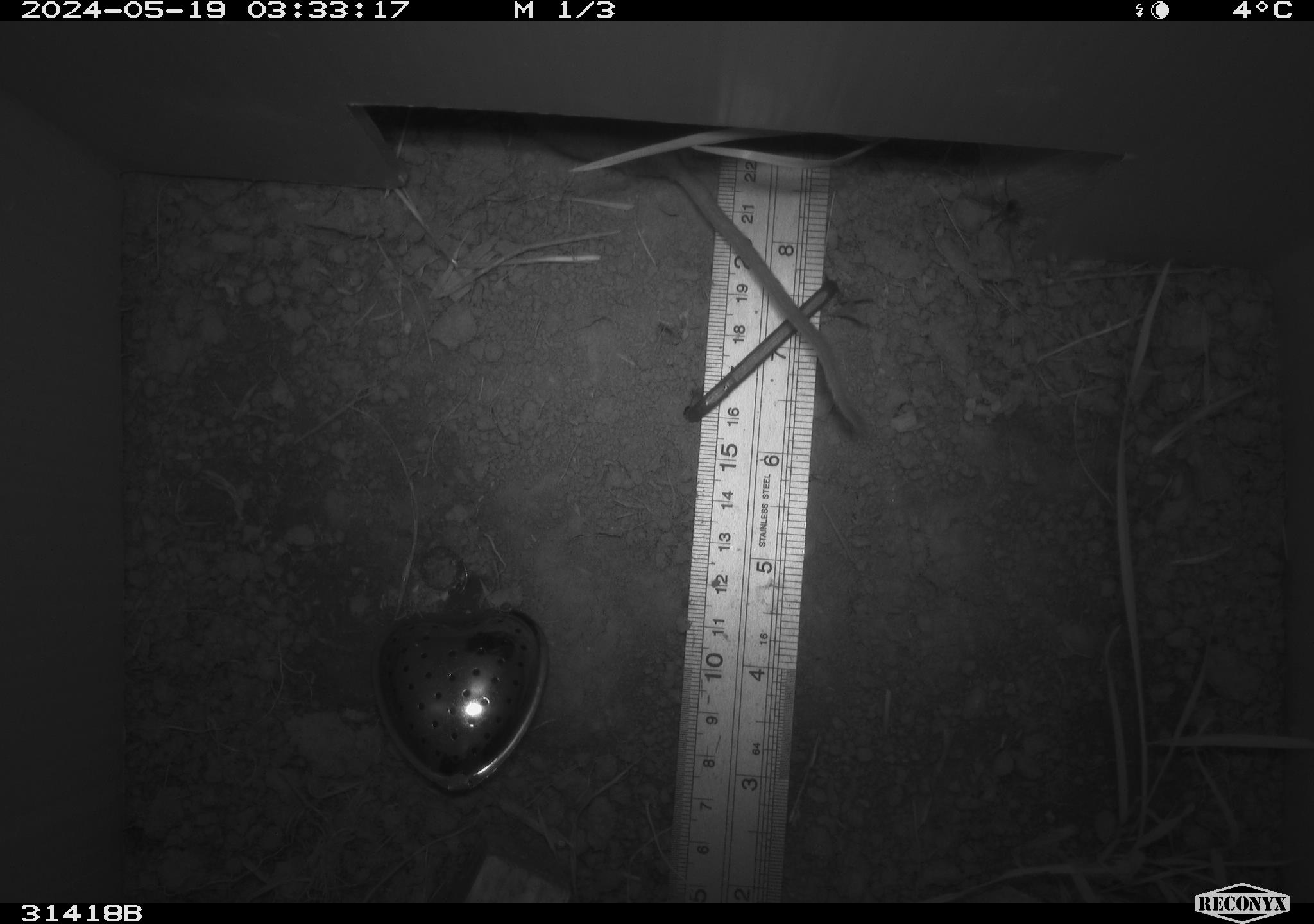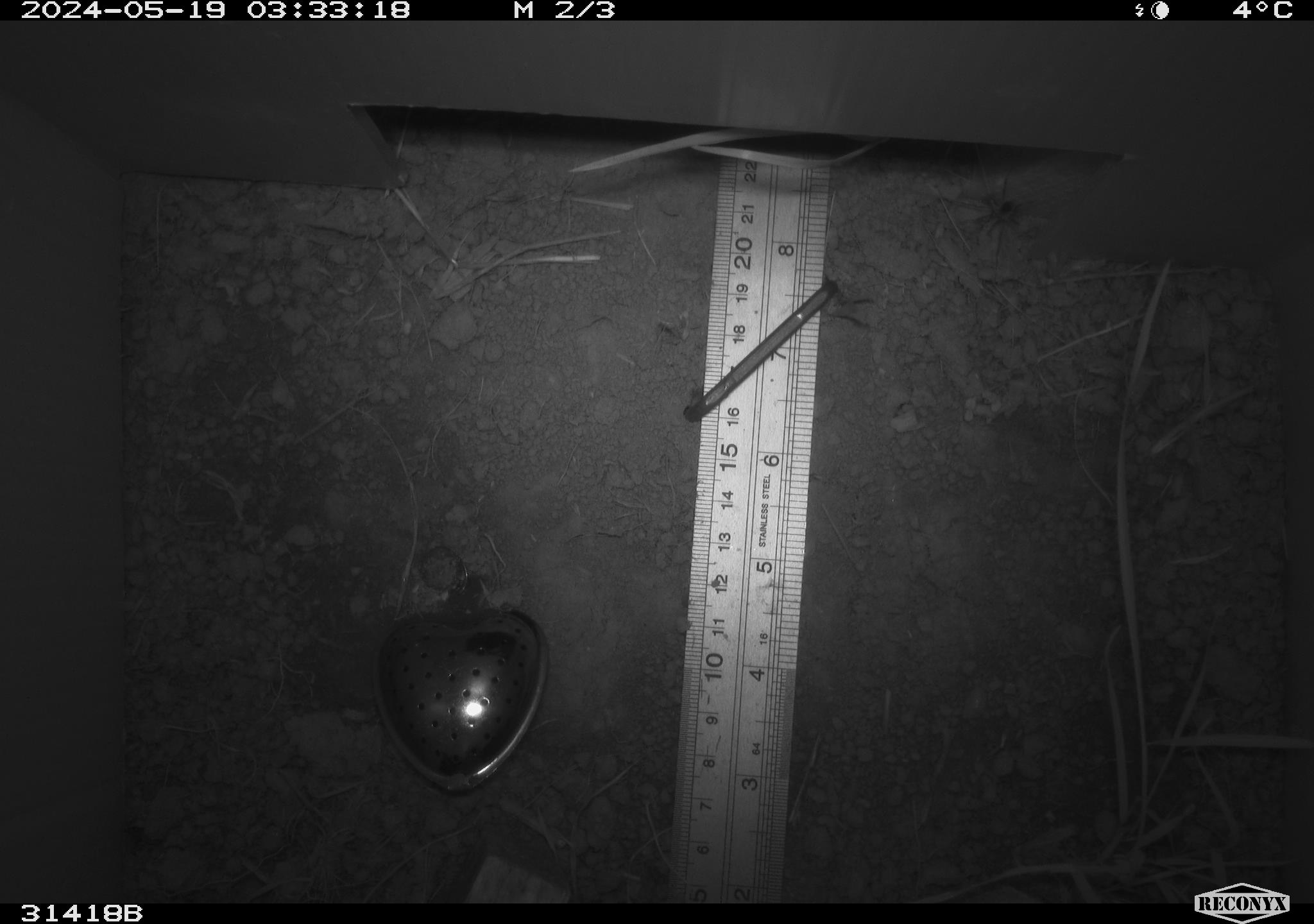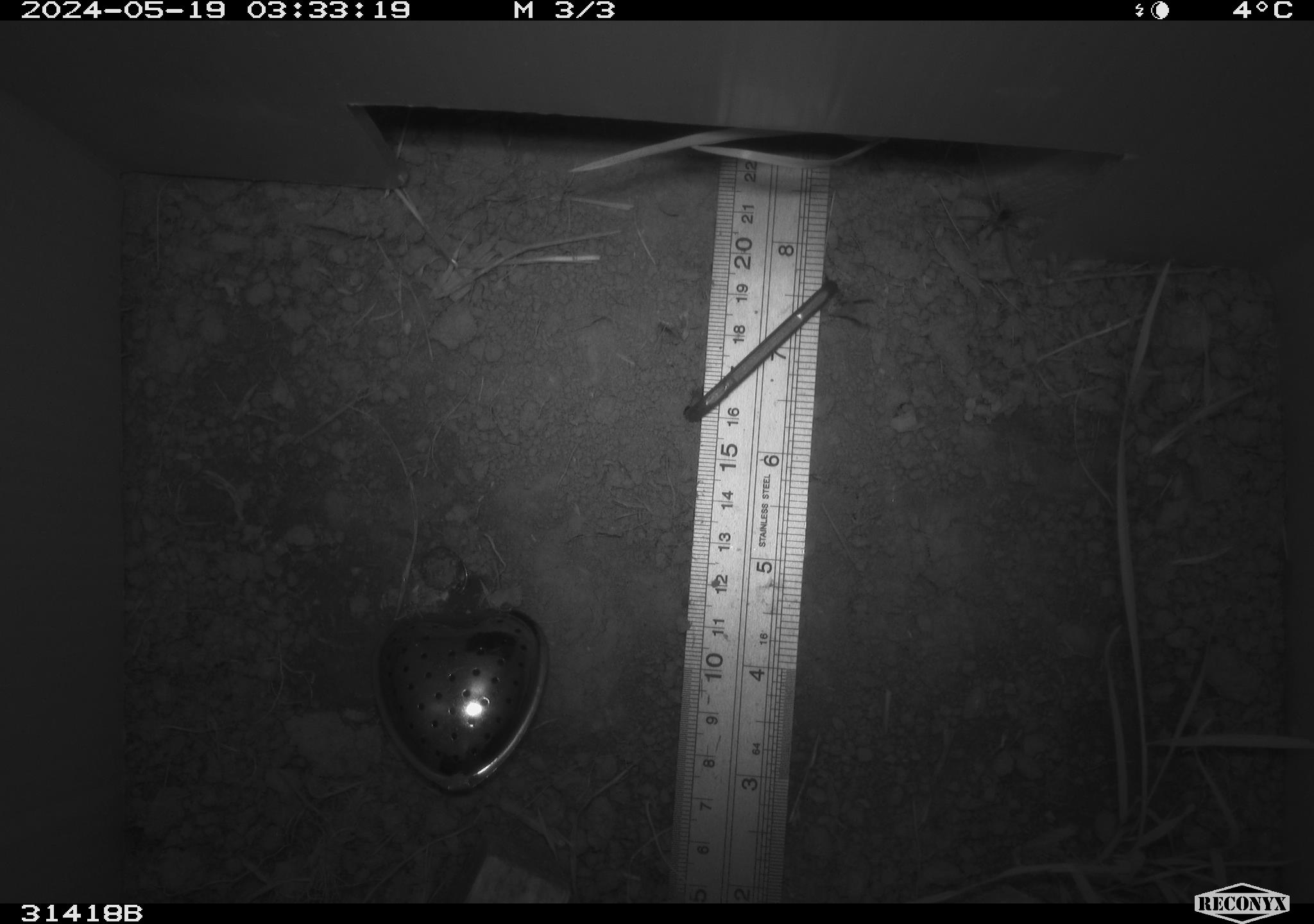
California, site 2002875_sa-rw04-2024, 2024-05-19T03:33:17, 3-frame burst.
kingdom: Animalia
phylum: Chordata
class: Mammalia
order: Rodentia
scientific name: Rodentia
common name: rodent